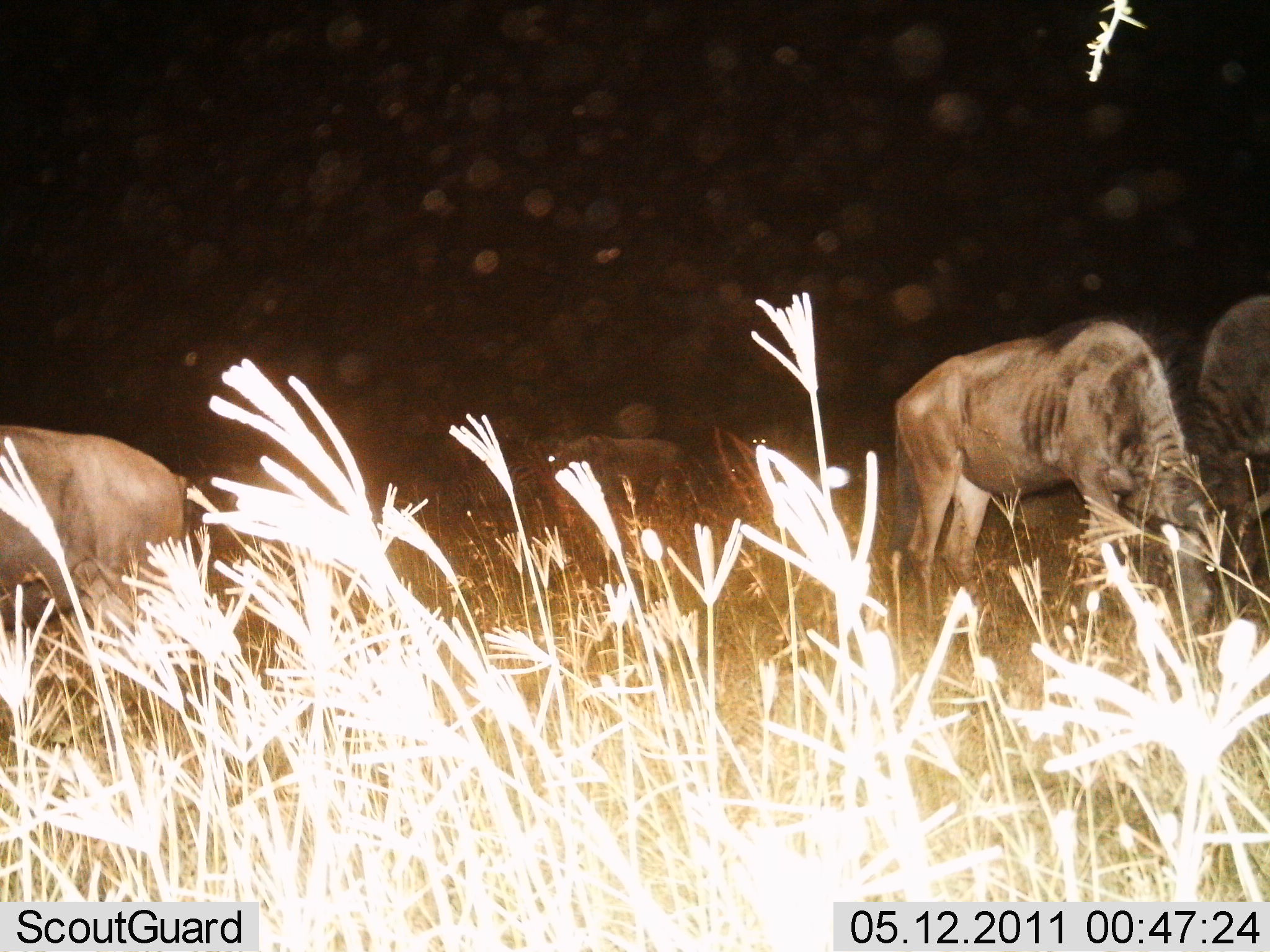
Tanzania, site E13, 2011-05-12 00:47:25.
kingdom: Animalia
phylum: Chordata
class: Mammalia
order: Artiodactyla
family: Bovidae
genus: Connochaetes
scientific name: Connochaetes taurinus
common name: blue wildebeest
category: wildebeest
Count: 4.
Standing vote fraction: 42%.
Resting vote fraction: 0%.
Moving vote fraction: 8%.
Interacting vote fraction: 0%.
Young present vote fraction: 0%.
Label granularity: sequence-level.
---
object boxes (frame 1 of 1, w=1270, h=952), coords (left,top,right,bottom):
animal: (884,312,1236,667); (0,416,206,693); (1188,293,1270,631); (517,431,714,517)